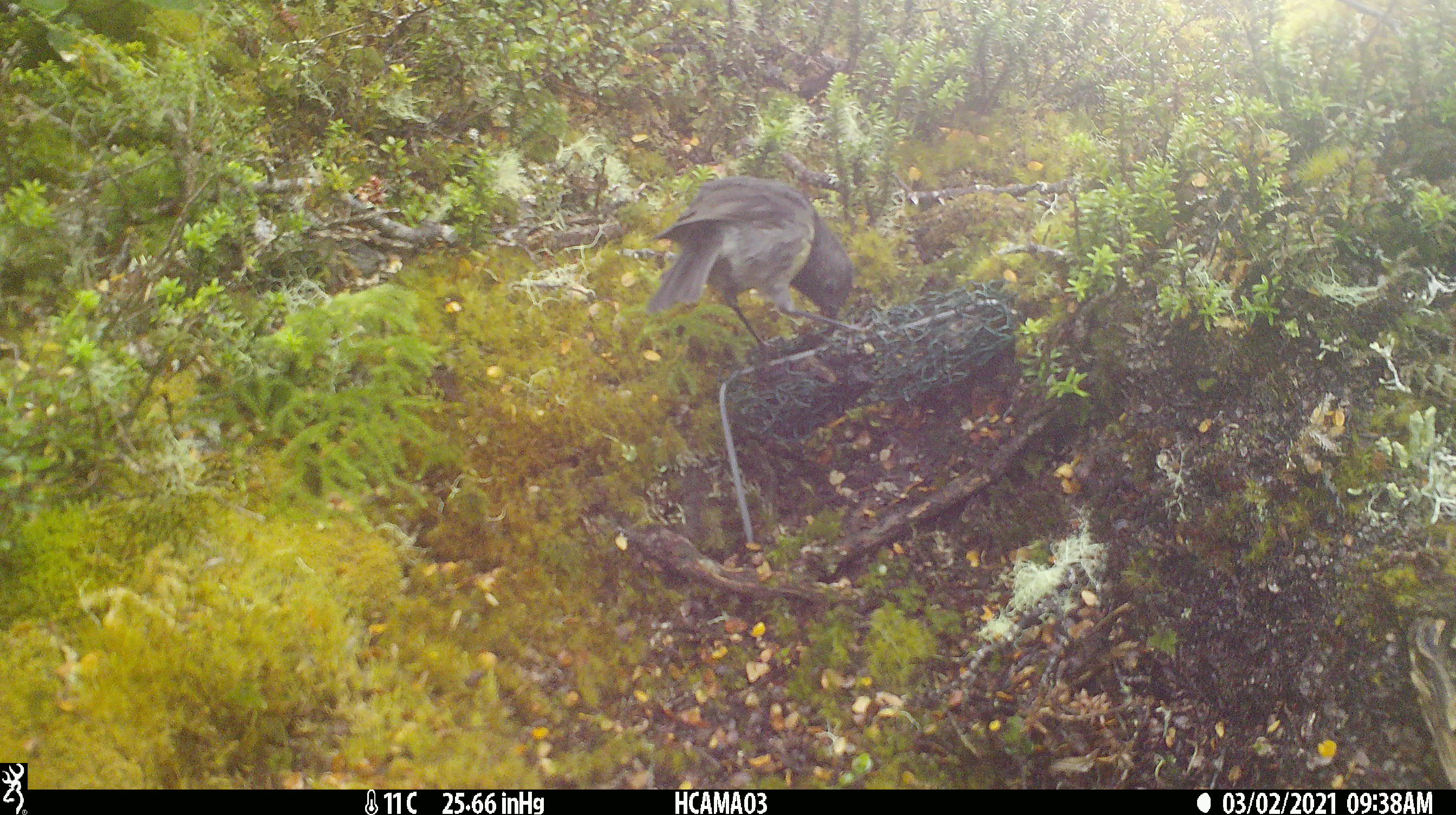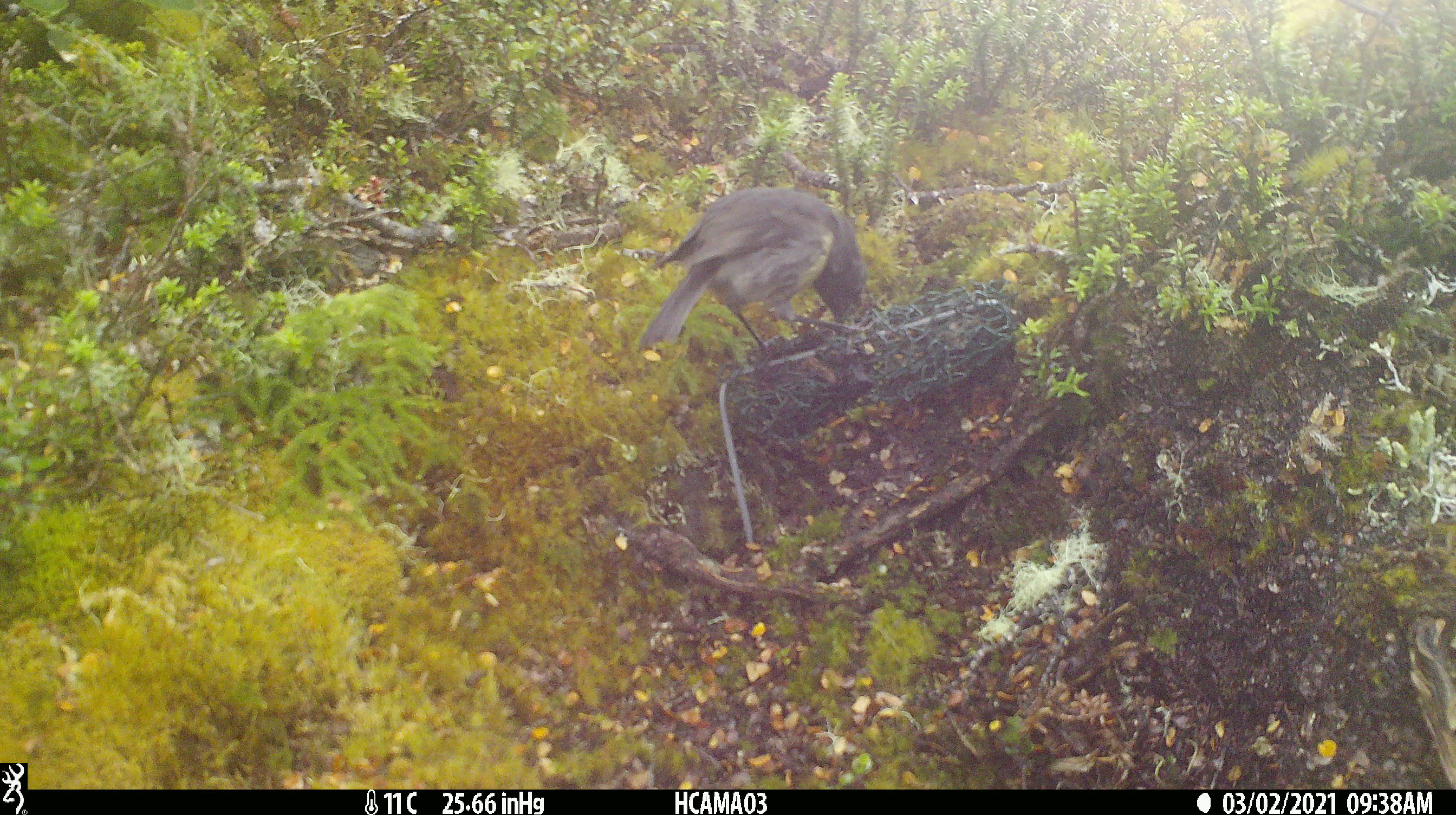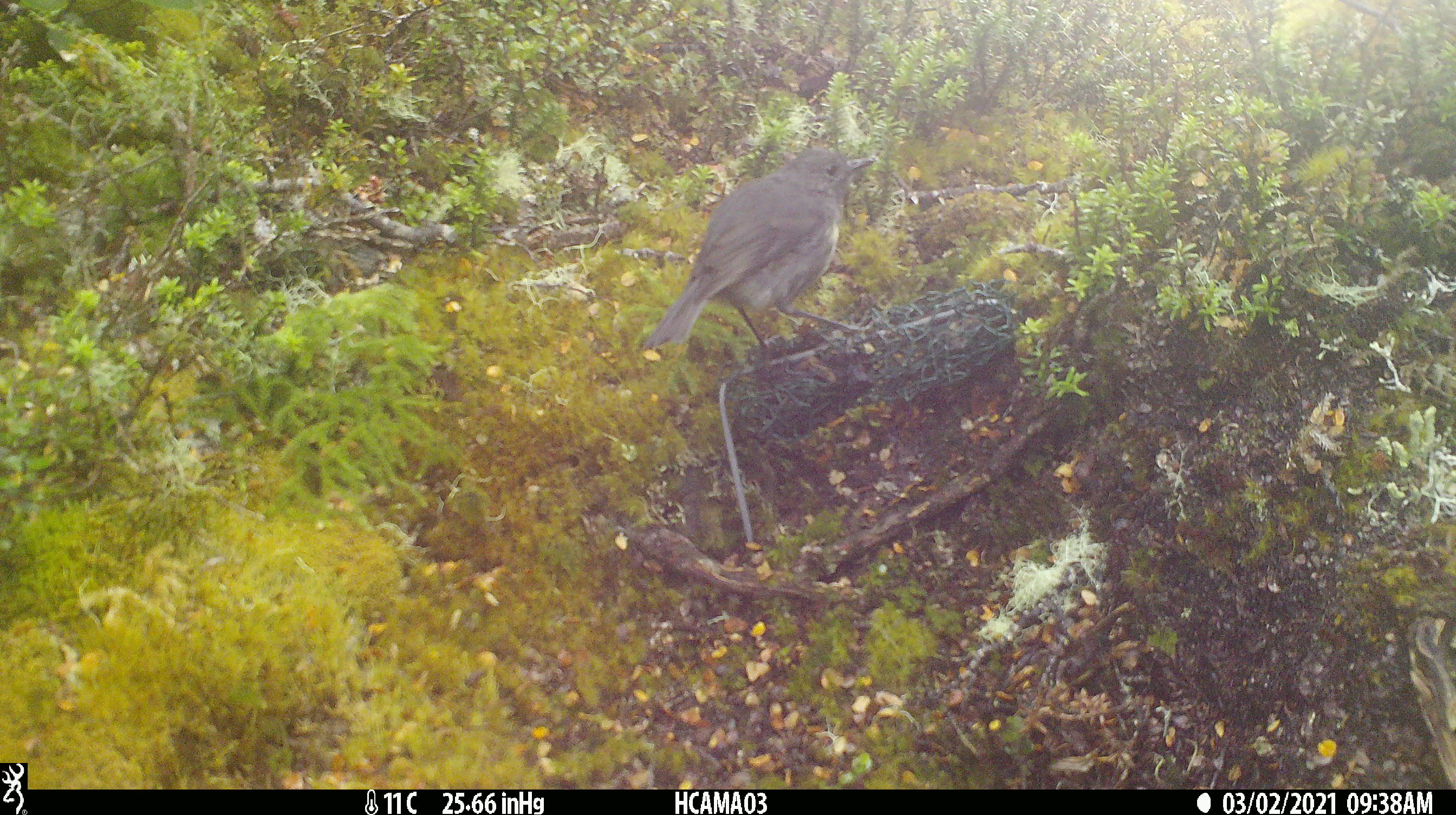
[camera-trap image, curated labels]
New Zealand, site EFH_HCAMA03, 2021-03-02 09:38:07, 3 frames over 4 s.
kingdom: Animalia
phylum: Chordata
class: Aves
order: Passeriformes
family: Petroicidae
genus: Petroica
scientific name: Petroica australis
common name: new zealand robin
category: robin